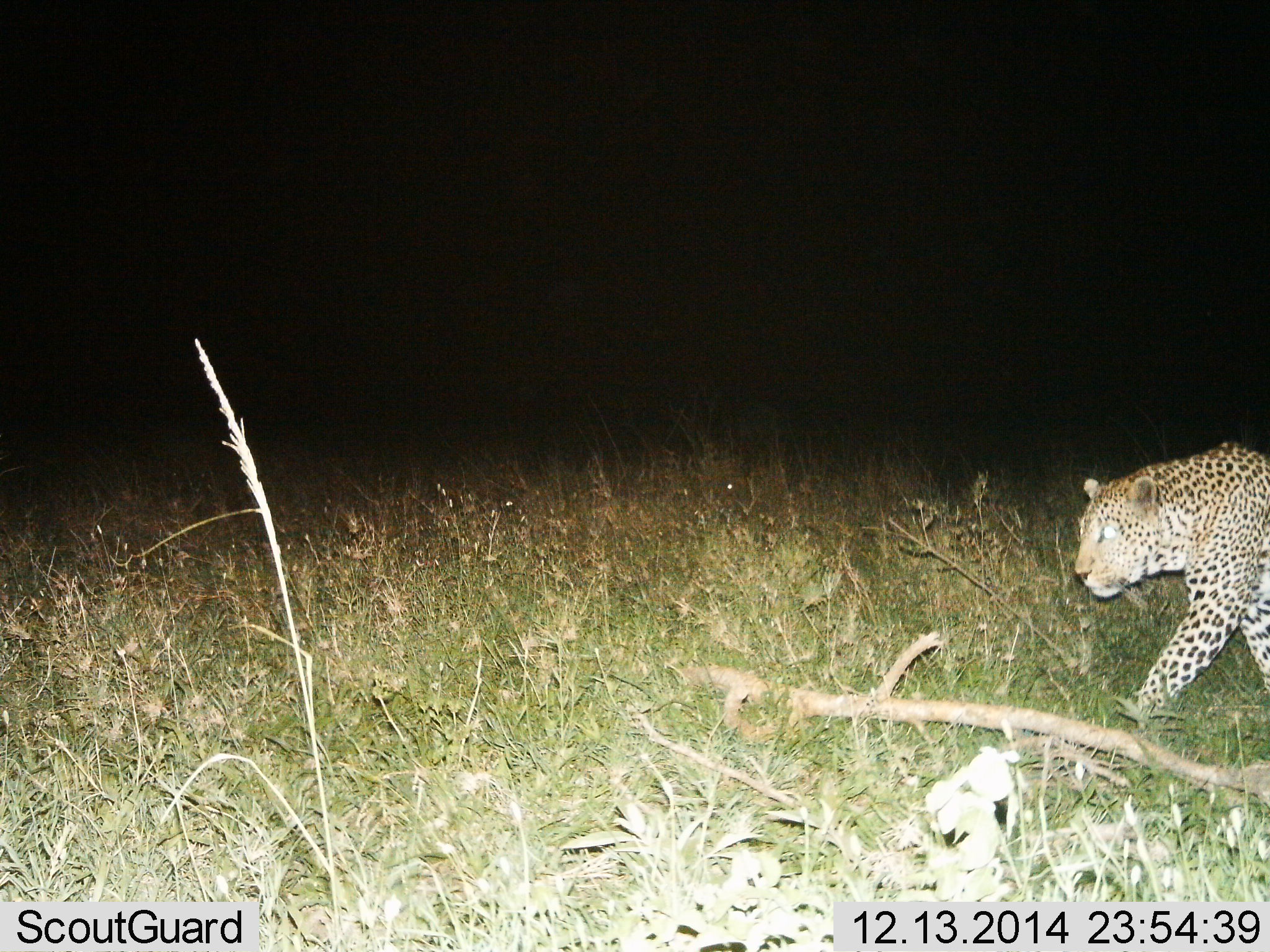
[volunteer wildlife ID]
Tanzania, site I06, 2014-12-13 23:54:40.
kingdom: Animalia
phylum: Chordata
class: Mammalia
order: Carnivora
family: Felidae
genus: Panthera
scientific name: Panthera pardus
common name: leopard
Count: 1.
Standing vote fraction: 0%.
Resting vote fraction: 0%.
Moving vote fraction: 100%.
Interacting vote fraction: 0%.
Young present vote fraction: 0%.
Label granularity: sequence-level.